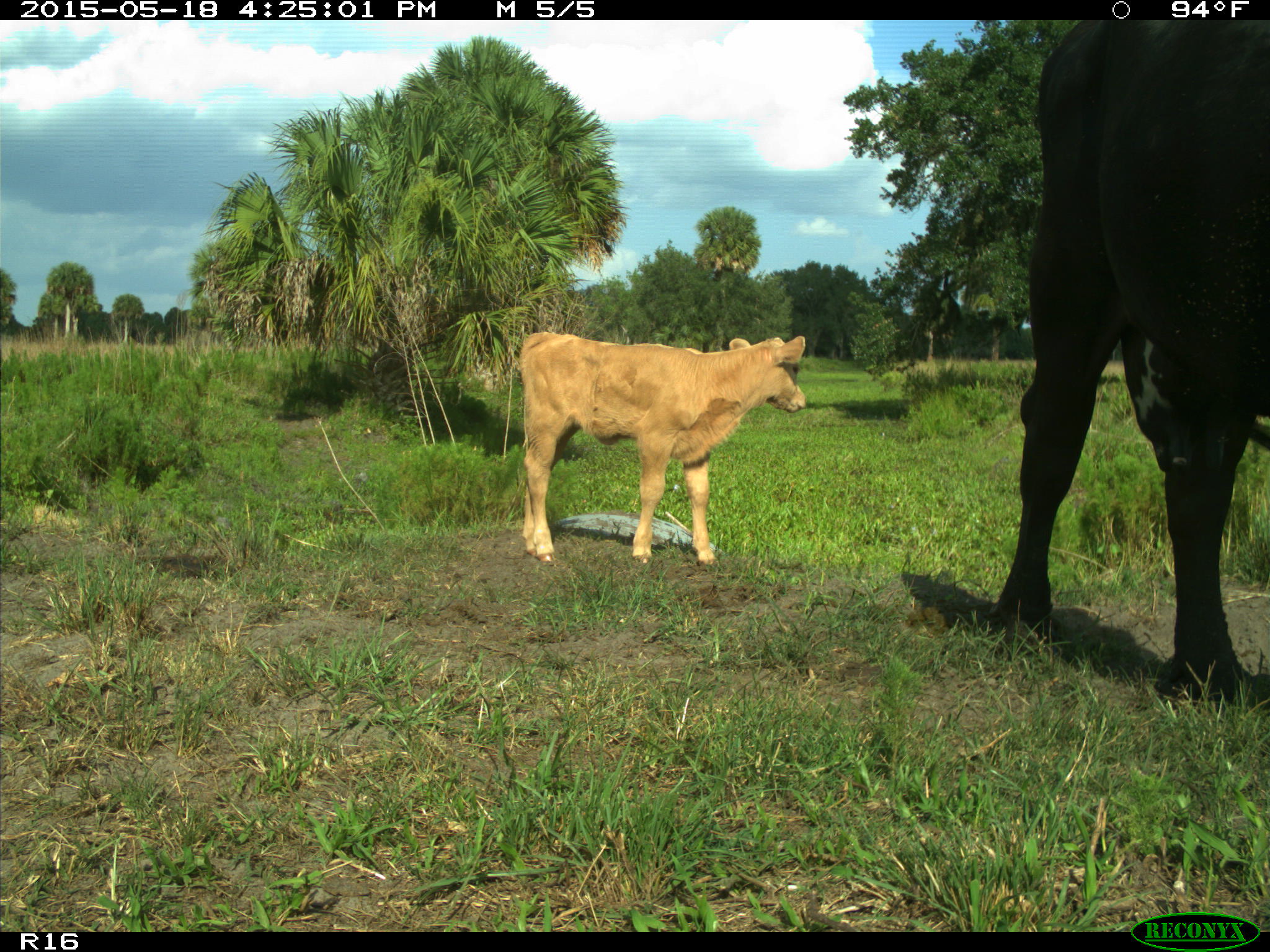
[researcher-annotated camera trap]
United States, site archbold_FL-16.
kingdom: Animalia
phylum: Chordata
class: Mammalia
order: Artiodactyla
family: Bovidae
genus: Bos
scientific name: Bos taurus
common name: domestic cow